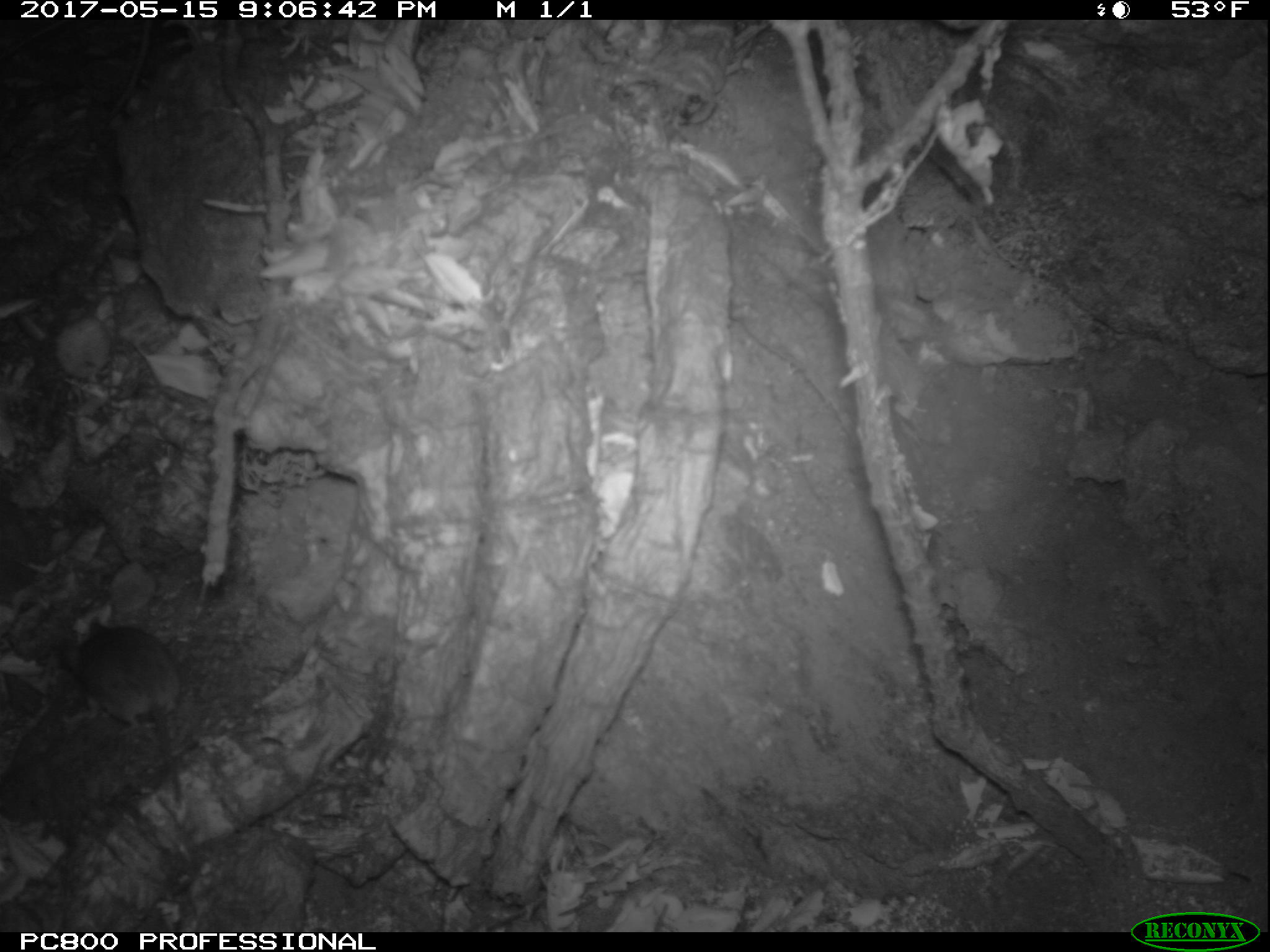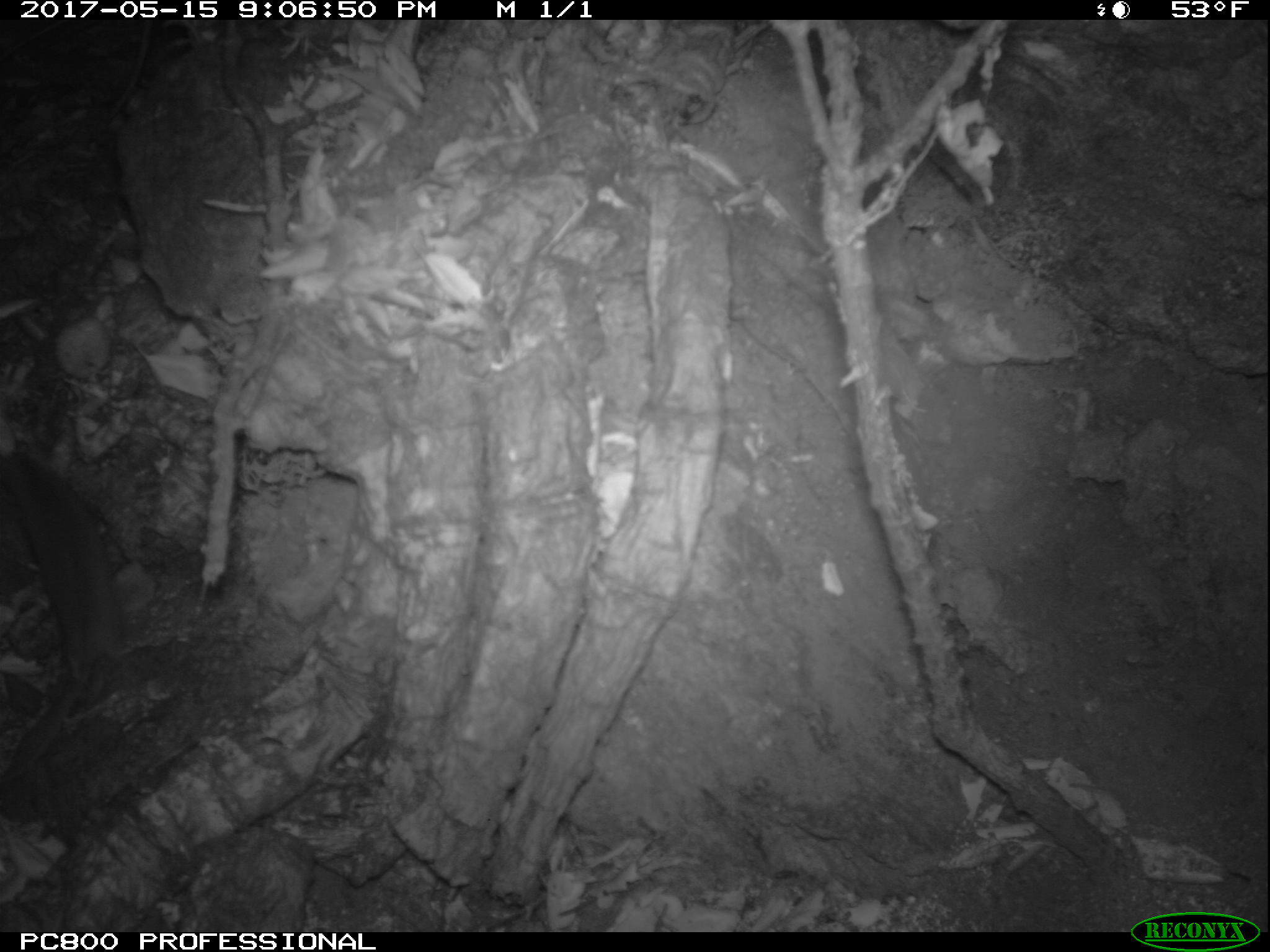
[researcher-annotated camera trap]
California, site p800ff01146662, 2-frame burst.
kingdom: Animalia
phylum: Chordata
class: Mammalia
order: Rodentia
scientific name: Rodentia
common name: rodent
Rodent (Rodentia).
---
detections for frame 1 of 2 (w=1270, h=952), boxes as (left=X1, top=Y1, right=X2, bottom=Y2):
rodent: (left=43, top=616, right=187, bottom=825)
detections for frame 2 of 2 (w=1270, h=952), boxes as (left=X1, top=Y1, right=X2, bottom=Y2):
rodent: (left=0, top=418, right=125, bottom=792)